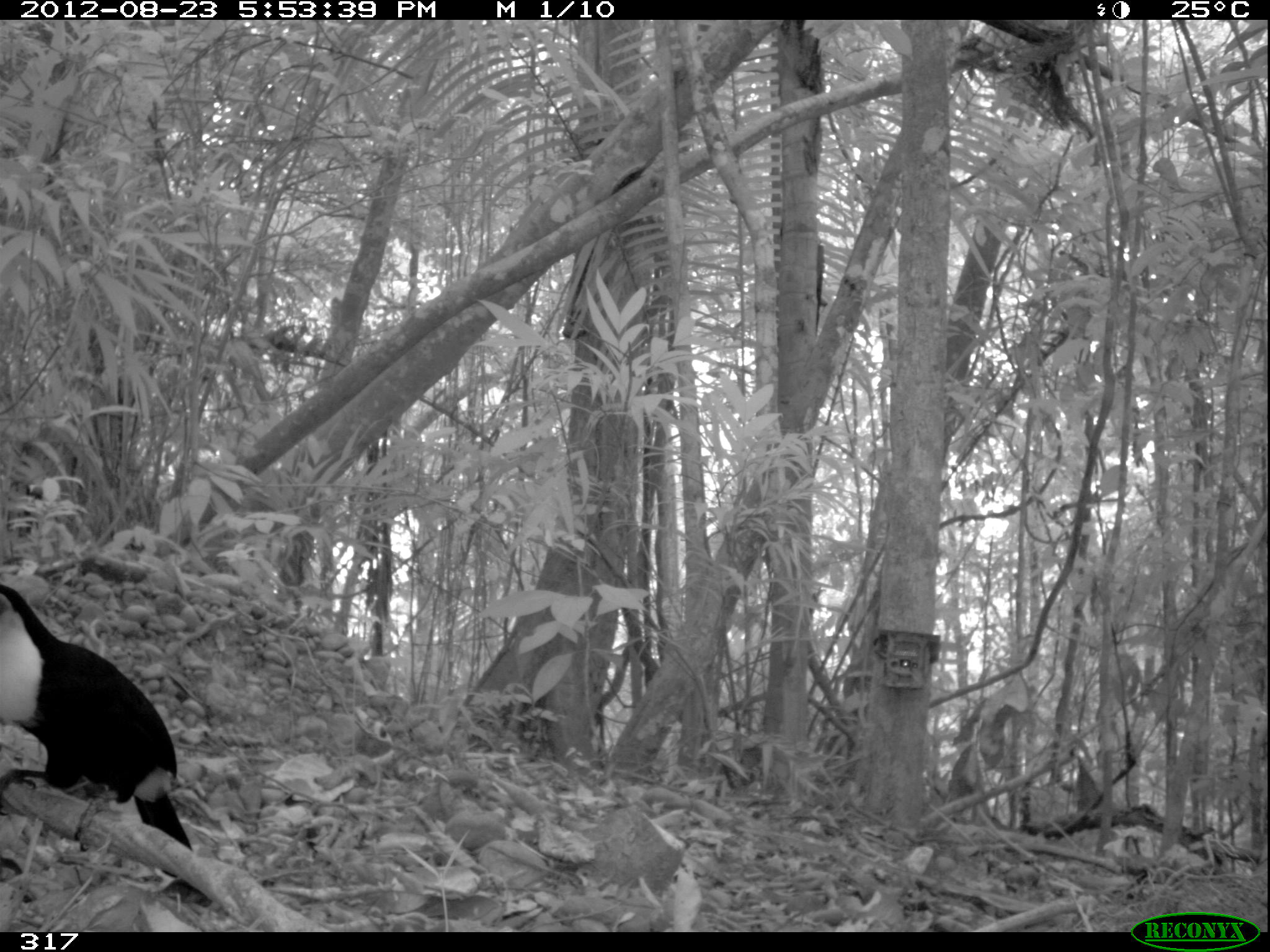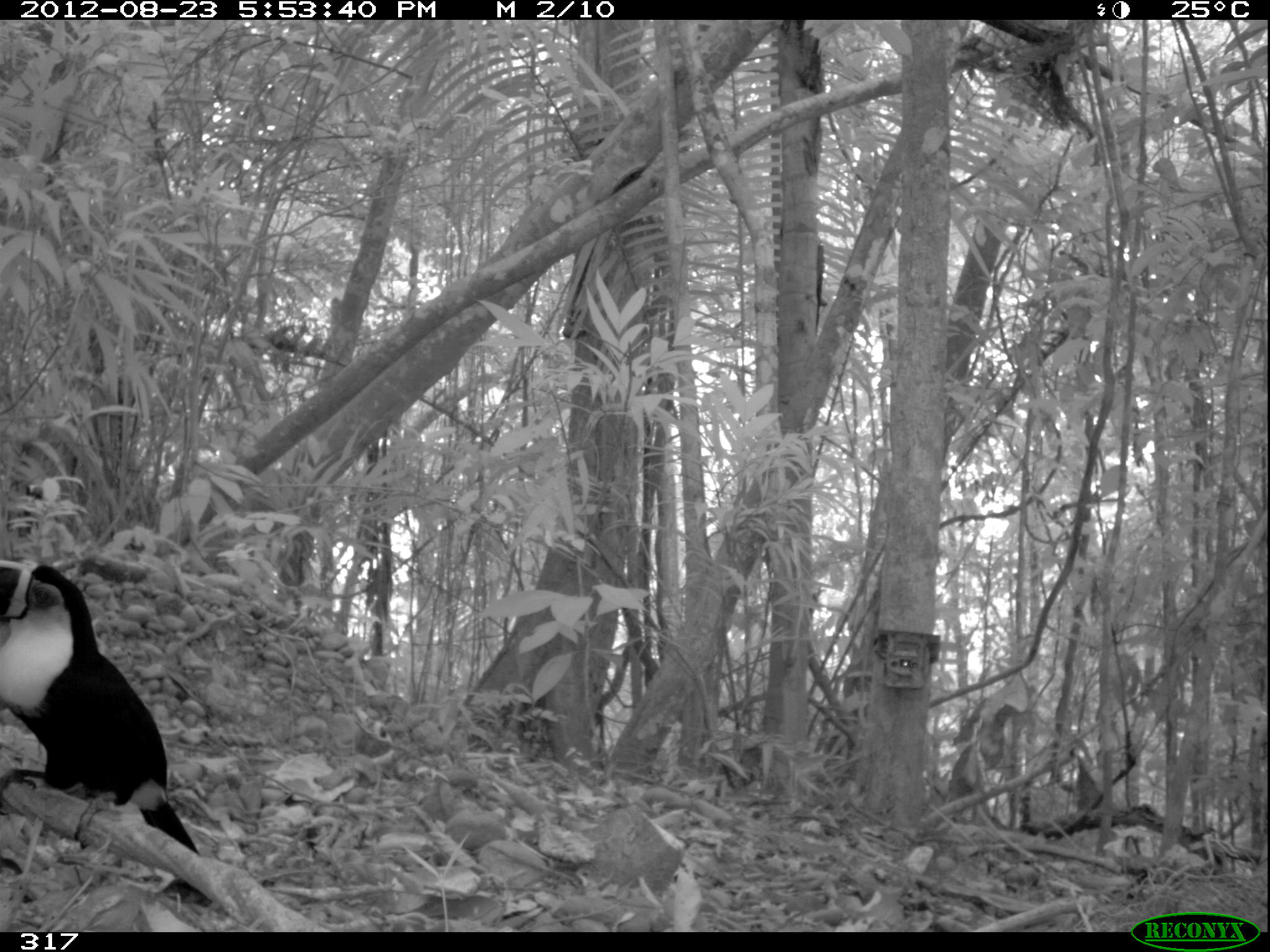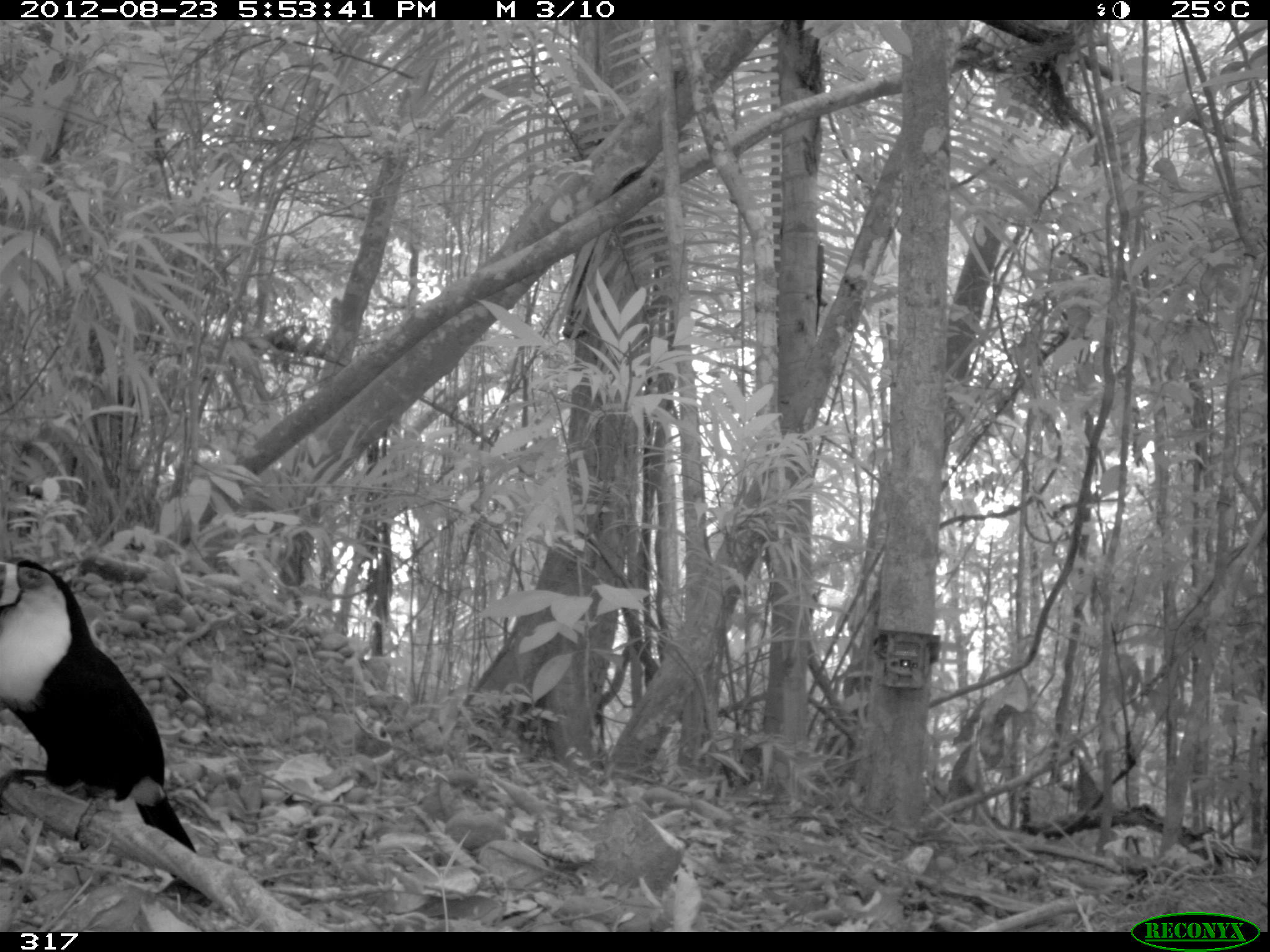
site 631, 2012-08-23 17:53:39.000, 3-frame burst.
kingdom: Animalia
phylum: Chordata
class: Aves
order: Piciformes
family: Ramphastidae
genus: Ramphastos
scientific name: Ramphastos tucanus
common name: white-throated toucan